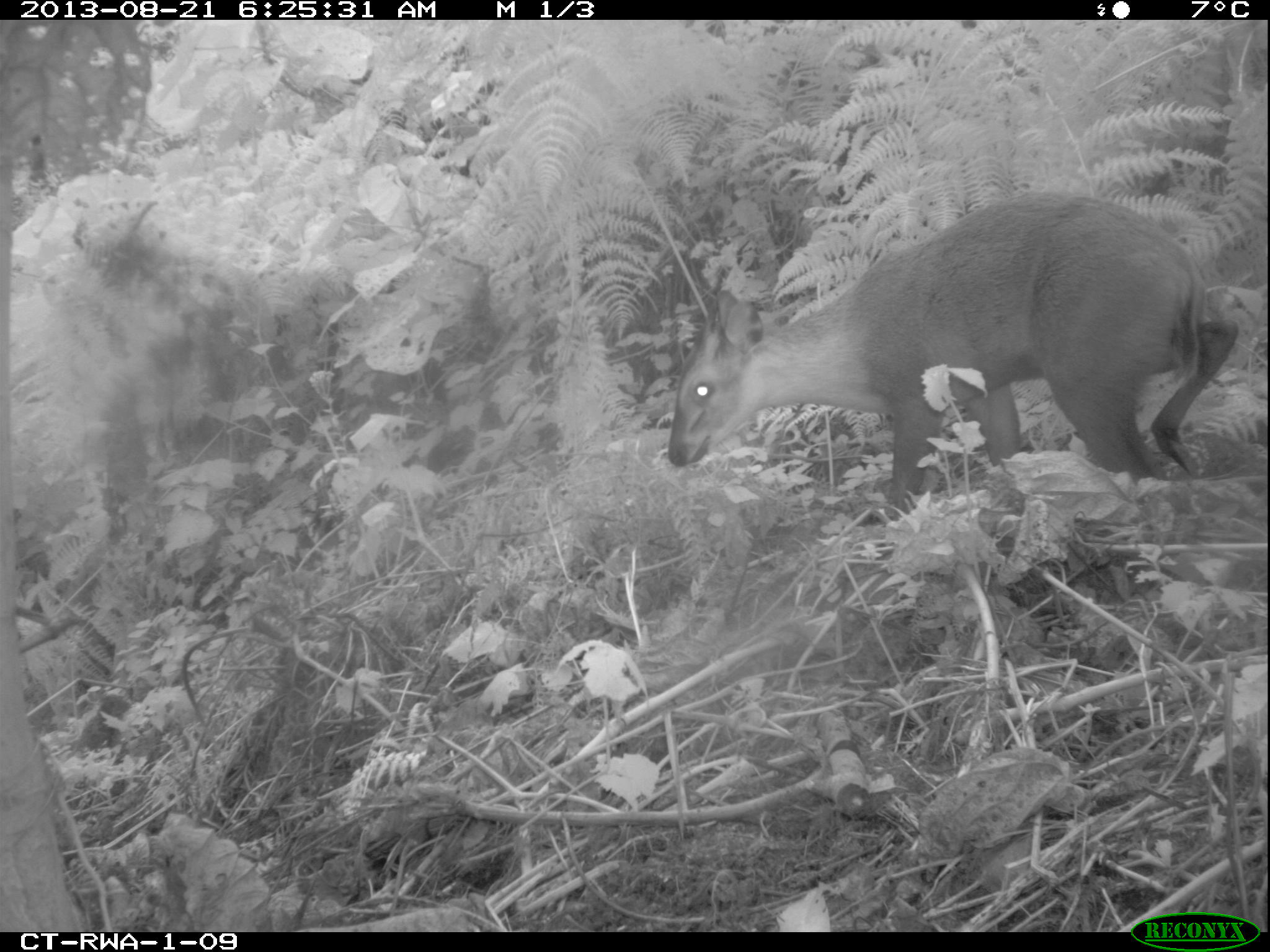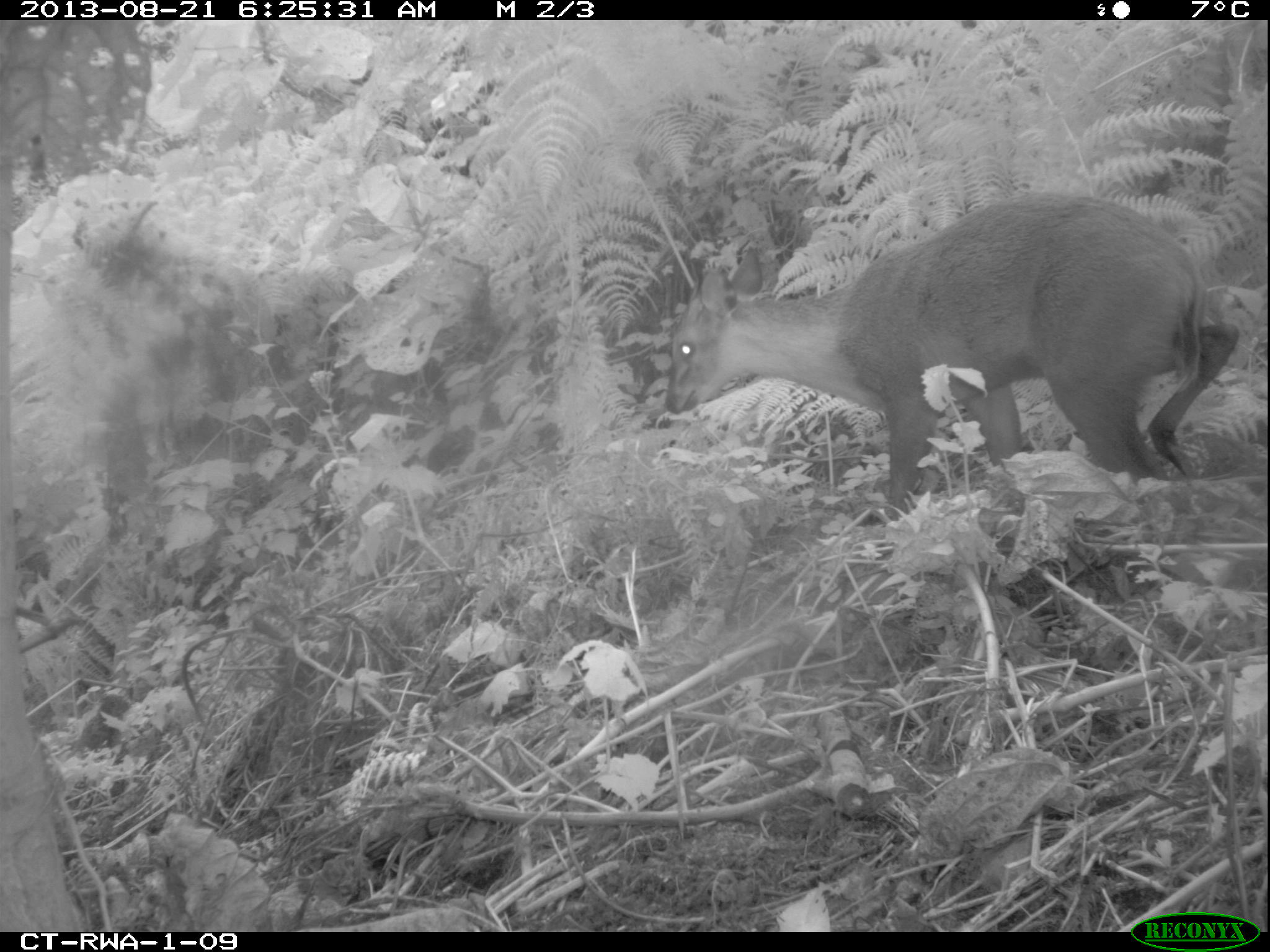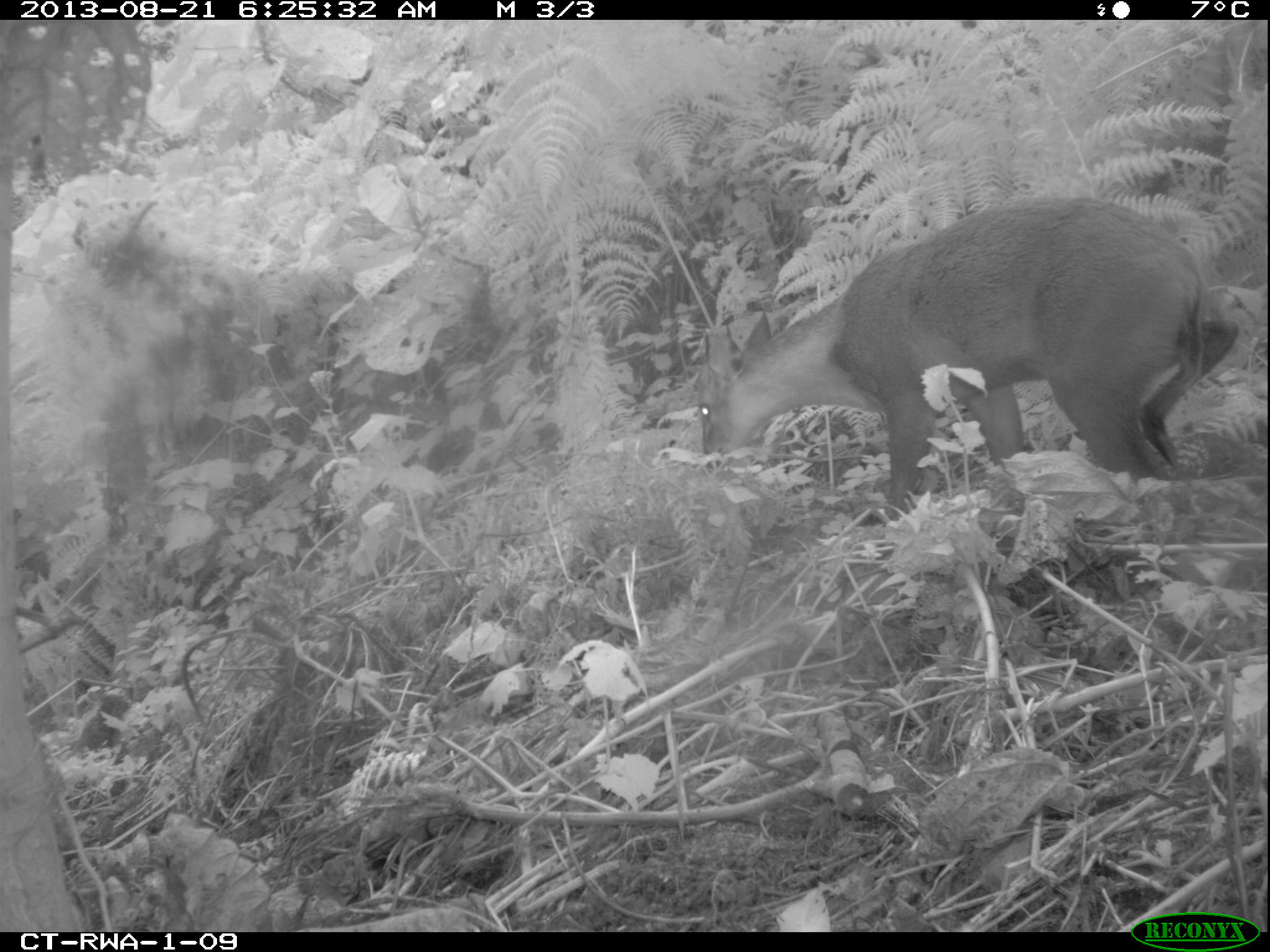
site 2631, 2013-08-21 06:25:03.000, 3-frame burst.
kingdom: Animalia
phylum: Chordata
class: Mammalia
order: Artiodactyla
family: Bovidae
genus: Cephalophus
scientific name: Cephalophus nigrifrons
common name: black-fronted duiker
Cephalophus nigrifrons (black-fronted duiker), count 2.